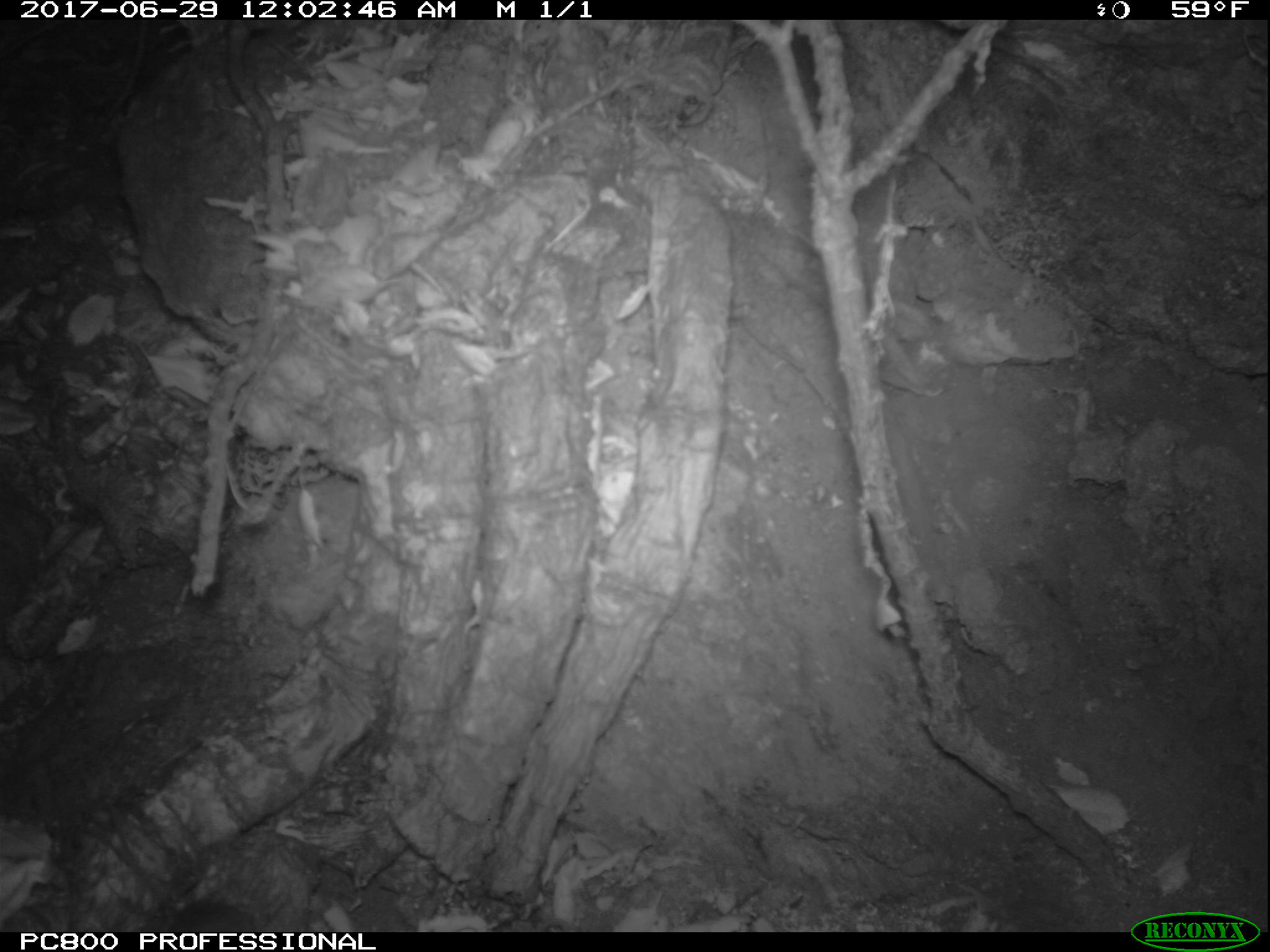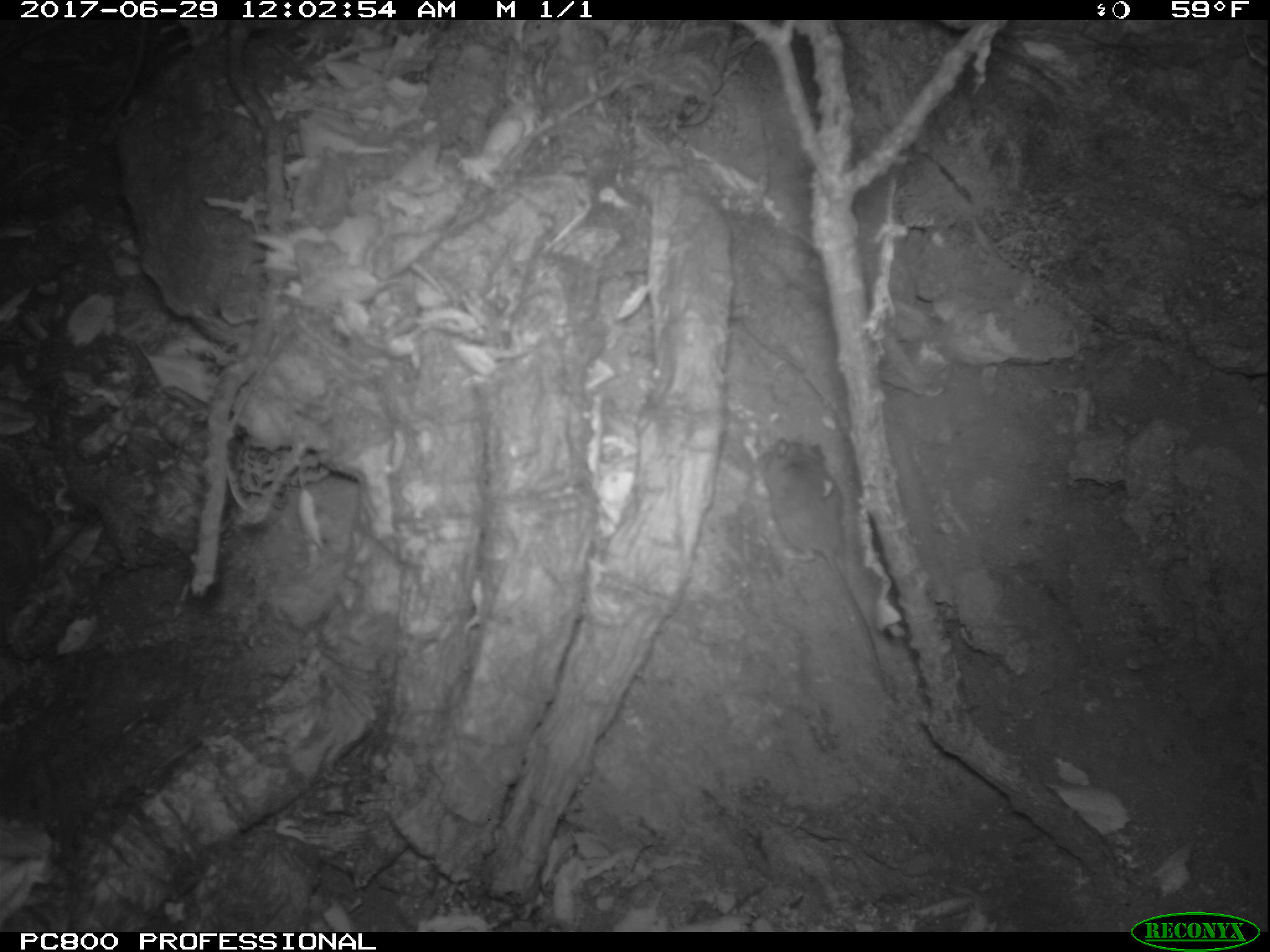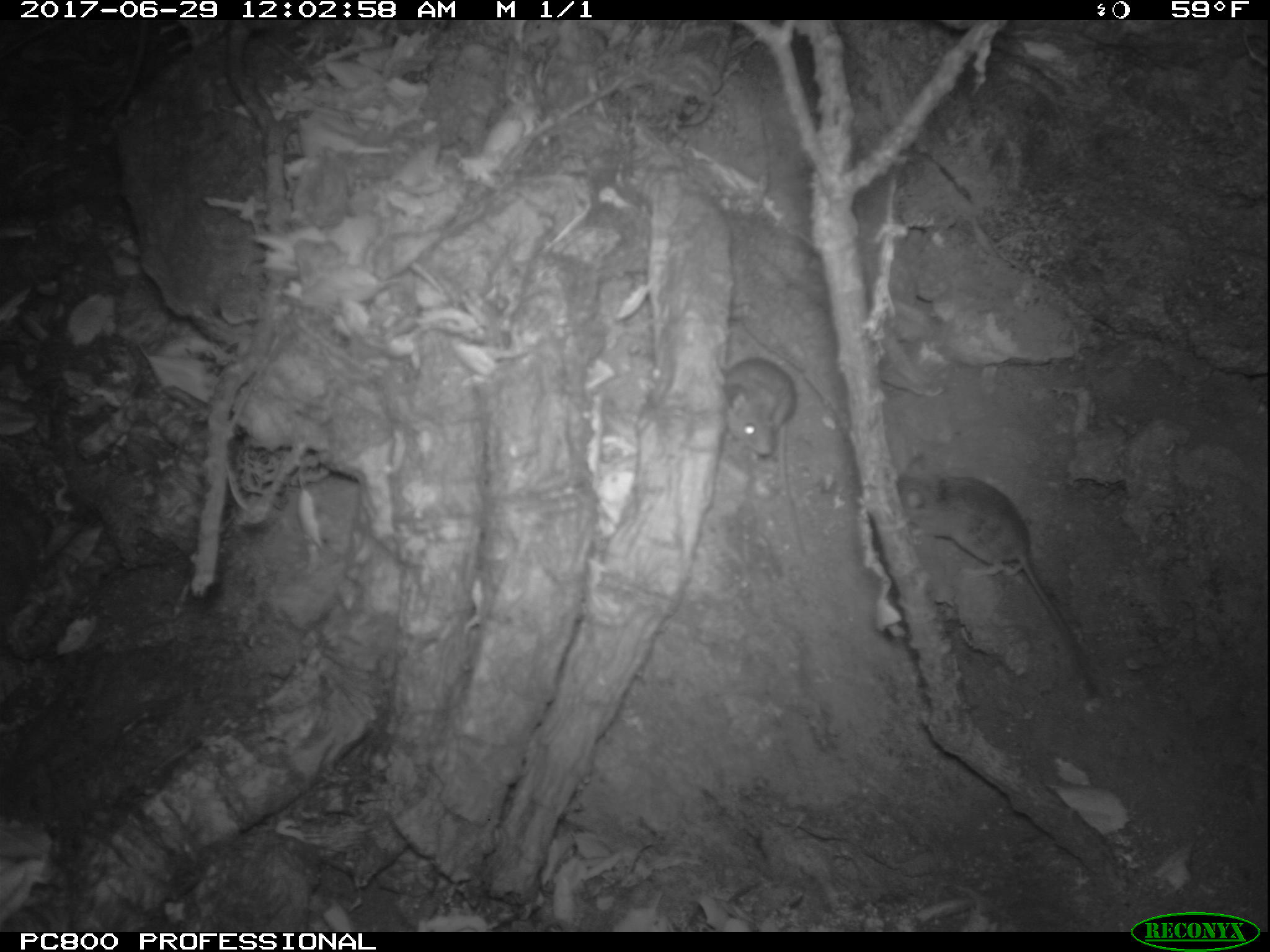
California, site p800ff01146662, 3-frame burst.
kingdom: Animalia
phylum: Chordata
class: Mammalia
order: Rodentia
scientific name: Rodentia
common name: rodent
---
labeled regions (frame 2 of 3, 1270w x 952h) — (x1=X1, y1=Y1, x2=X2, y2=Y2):
rodent: (x1=762, y1=439, x2=899, y2=702)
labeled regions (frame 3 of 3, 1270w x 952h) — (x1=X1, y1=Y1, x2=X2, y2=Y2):
rodent: (x1=891, y1=451, x2=1092, y2=689); (x1=722, y1=354, x2=806, y2=552)